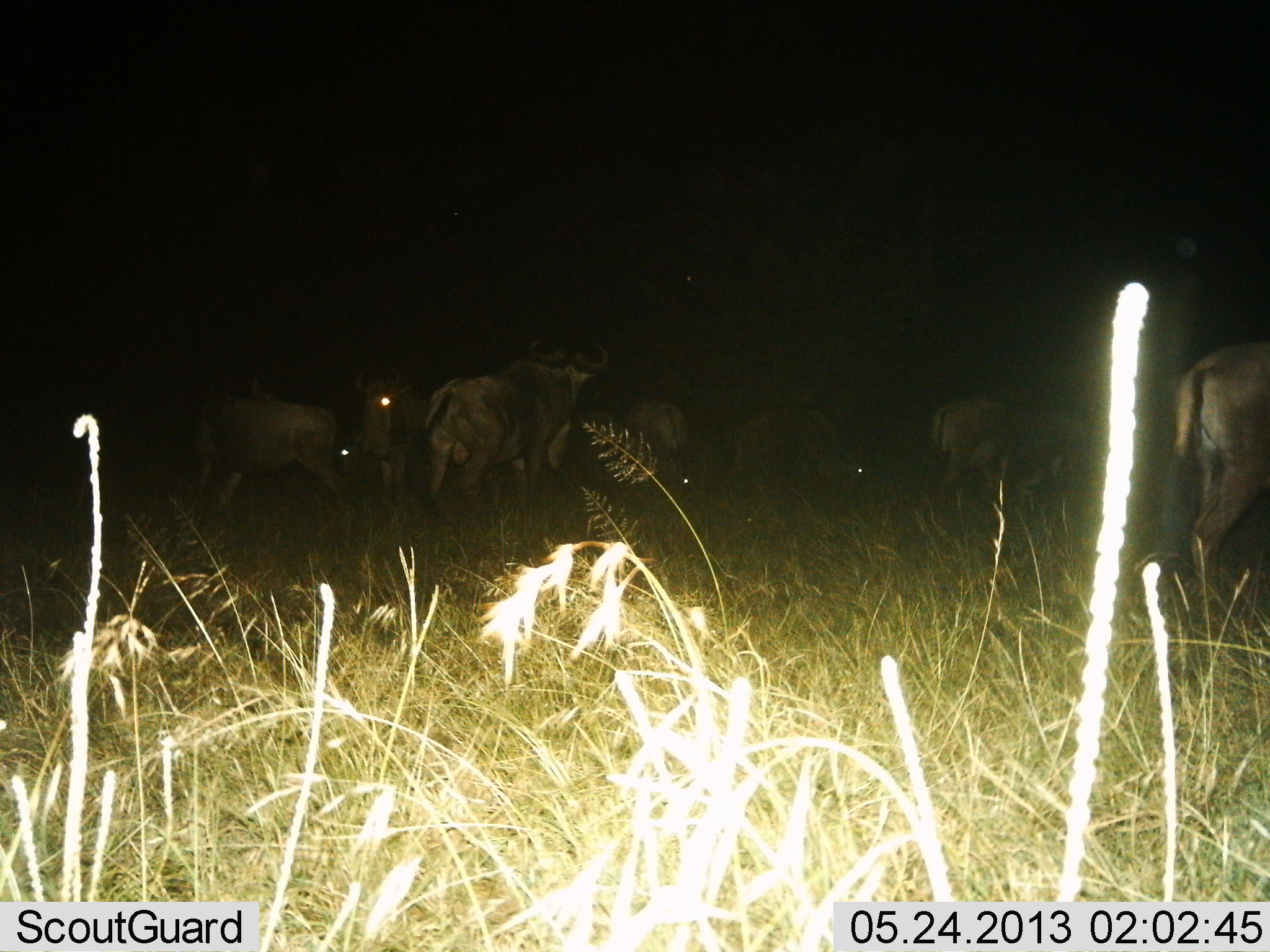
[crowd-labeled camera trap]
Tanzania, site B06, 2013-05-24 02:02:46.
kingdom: Animalia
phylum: Chordata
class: Mammalia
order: Artiodactyla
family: Bovidae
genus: Connochaetes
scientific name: Connochaetes taurinus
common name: blue wildebeest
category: wildebeest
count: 7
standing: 82%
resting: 6%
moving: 18%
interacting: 0%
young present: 6%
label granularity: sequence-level